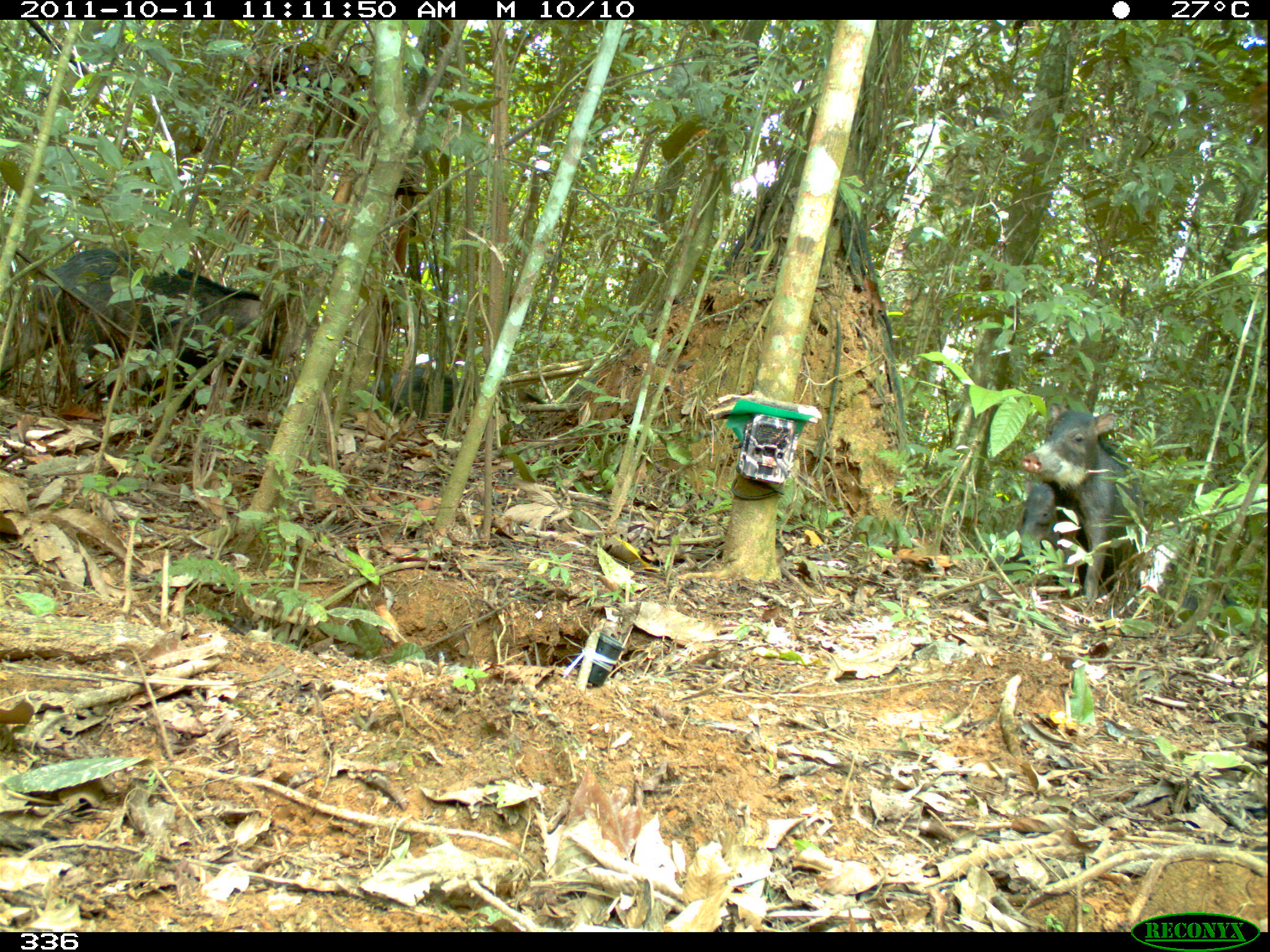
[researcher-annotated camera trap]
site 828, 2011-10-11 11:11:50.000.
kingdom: Animalia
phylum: Chordata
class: Mammalia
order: Artiodactyla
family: Tayassuidae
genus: Tayassu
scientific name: Tayassu pecari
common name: white-lipped peccary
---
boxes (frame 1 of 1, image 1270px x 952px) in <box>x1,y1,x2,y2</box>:
tayassu pecari: <box>0,244,279,408</box>; <box>1024,403,1141,601</box>; <box>1129,513,1215,621</box>; <box>1009,483,1082,582</box>; <box>374,365,461,419</box>